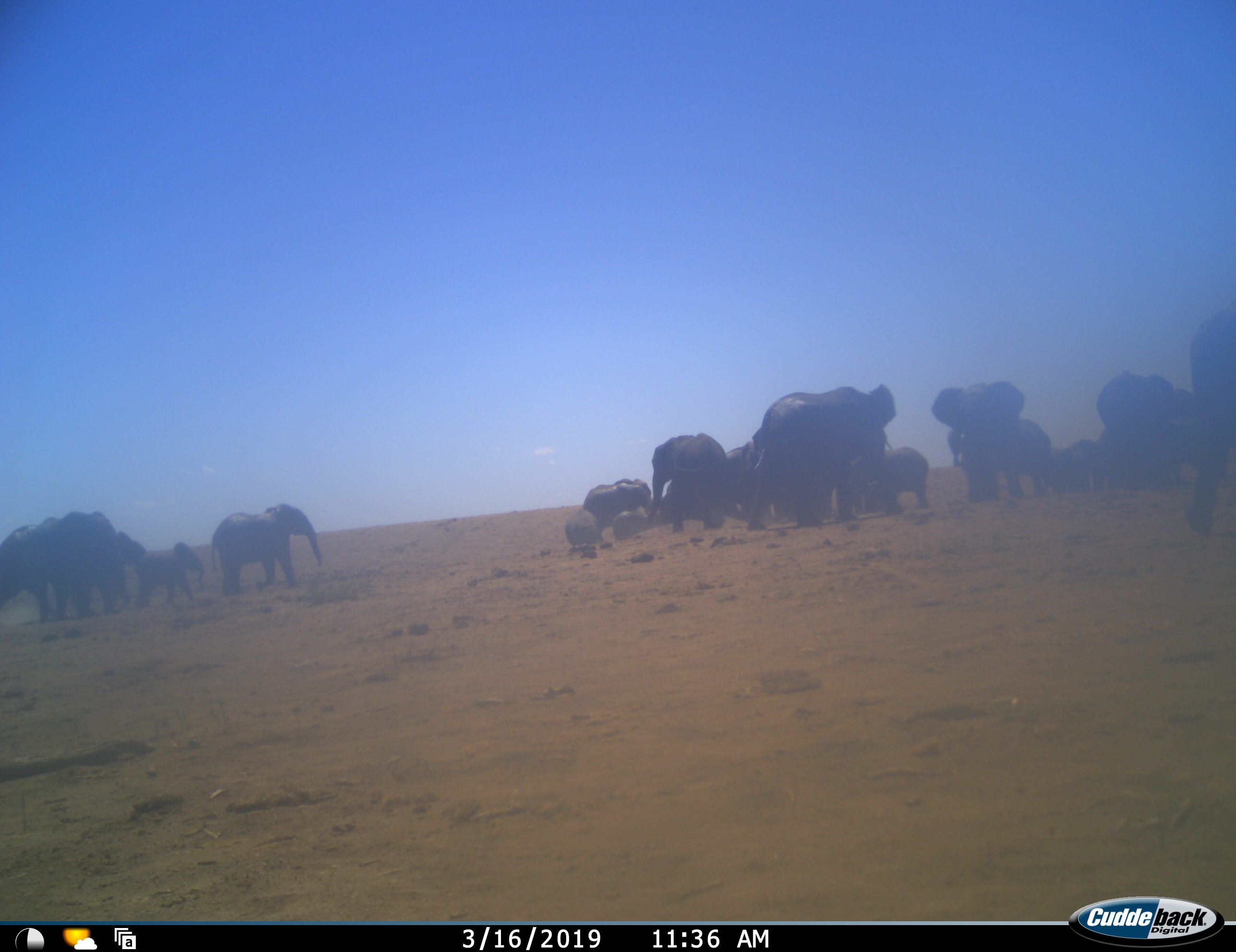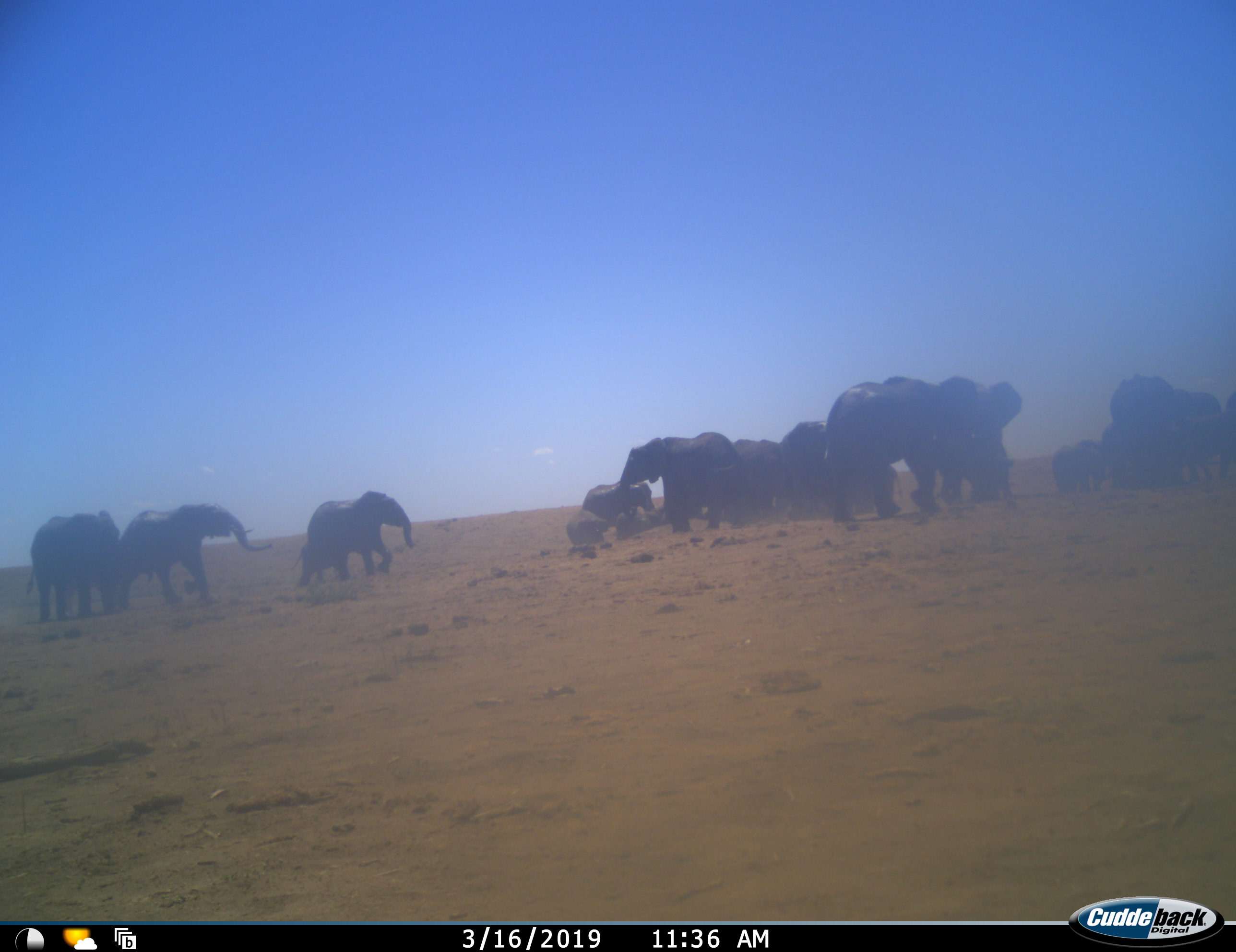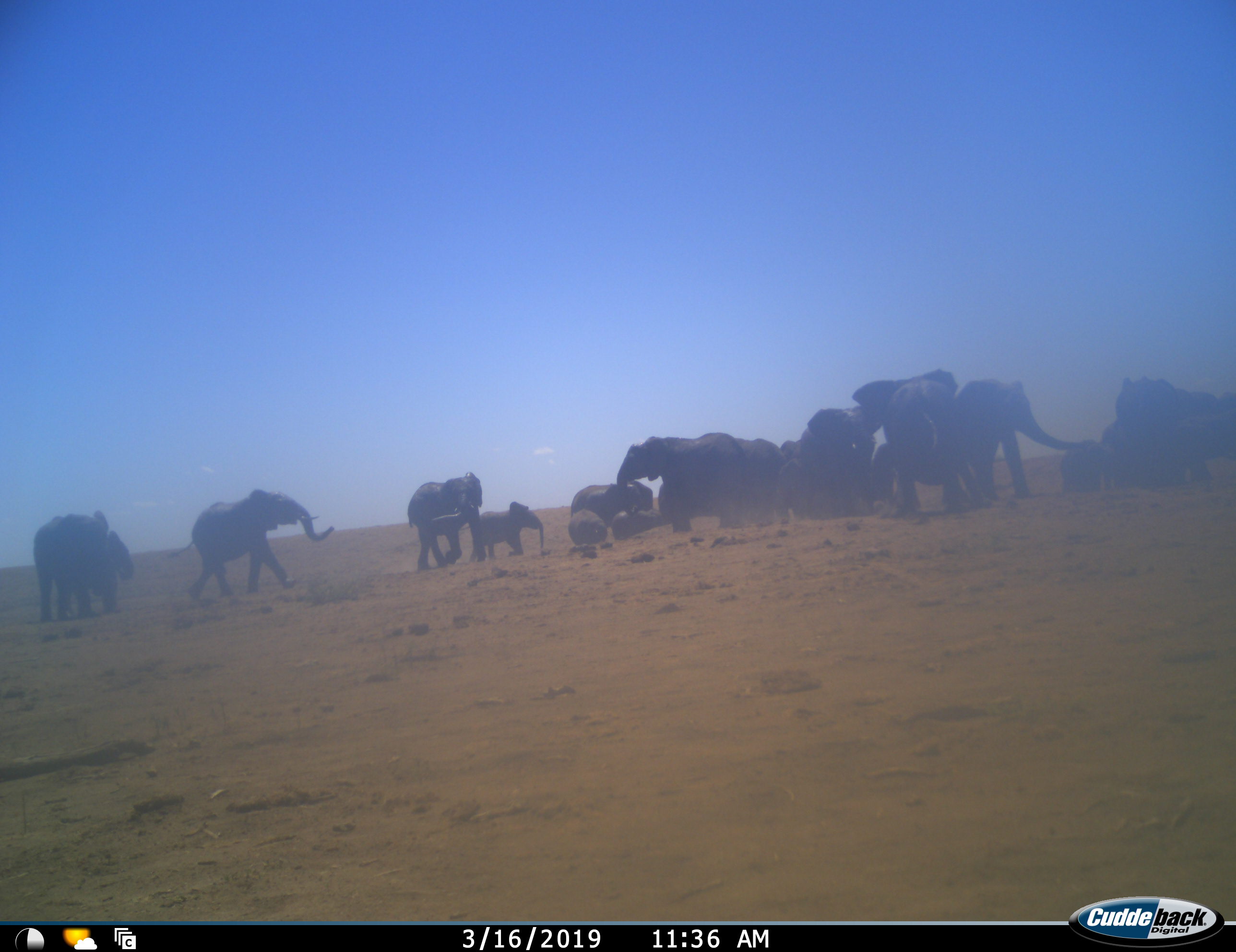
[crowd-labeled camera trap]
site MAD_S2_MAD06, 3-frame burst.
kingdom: Animalia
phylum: Chordata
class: Mammalia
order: Proboscidea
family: Elephantidae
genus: Loxodonta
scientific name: Loxodonta africana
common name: african bush elephant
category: elephant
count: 11-50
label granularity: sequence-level